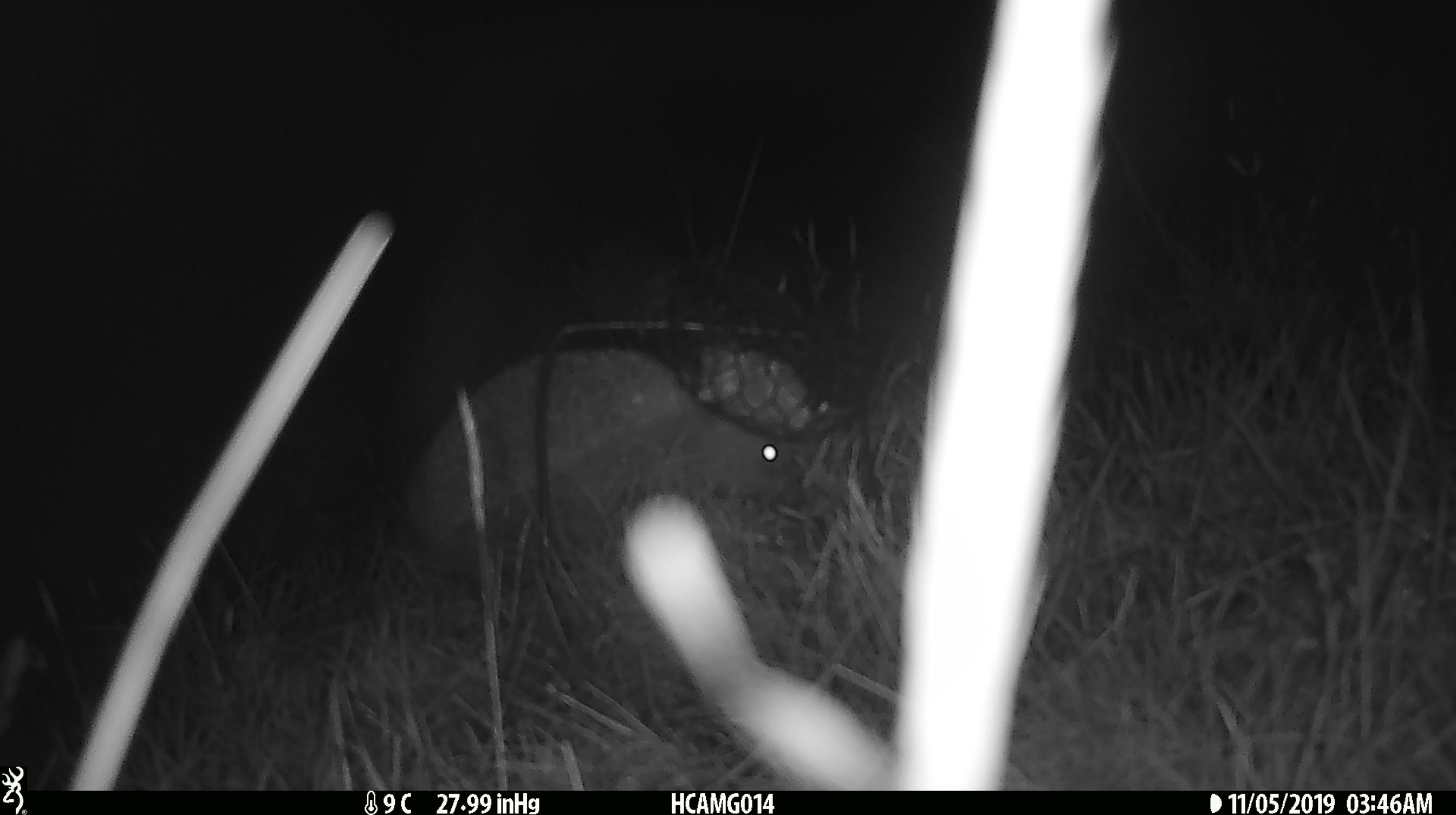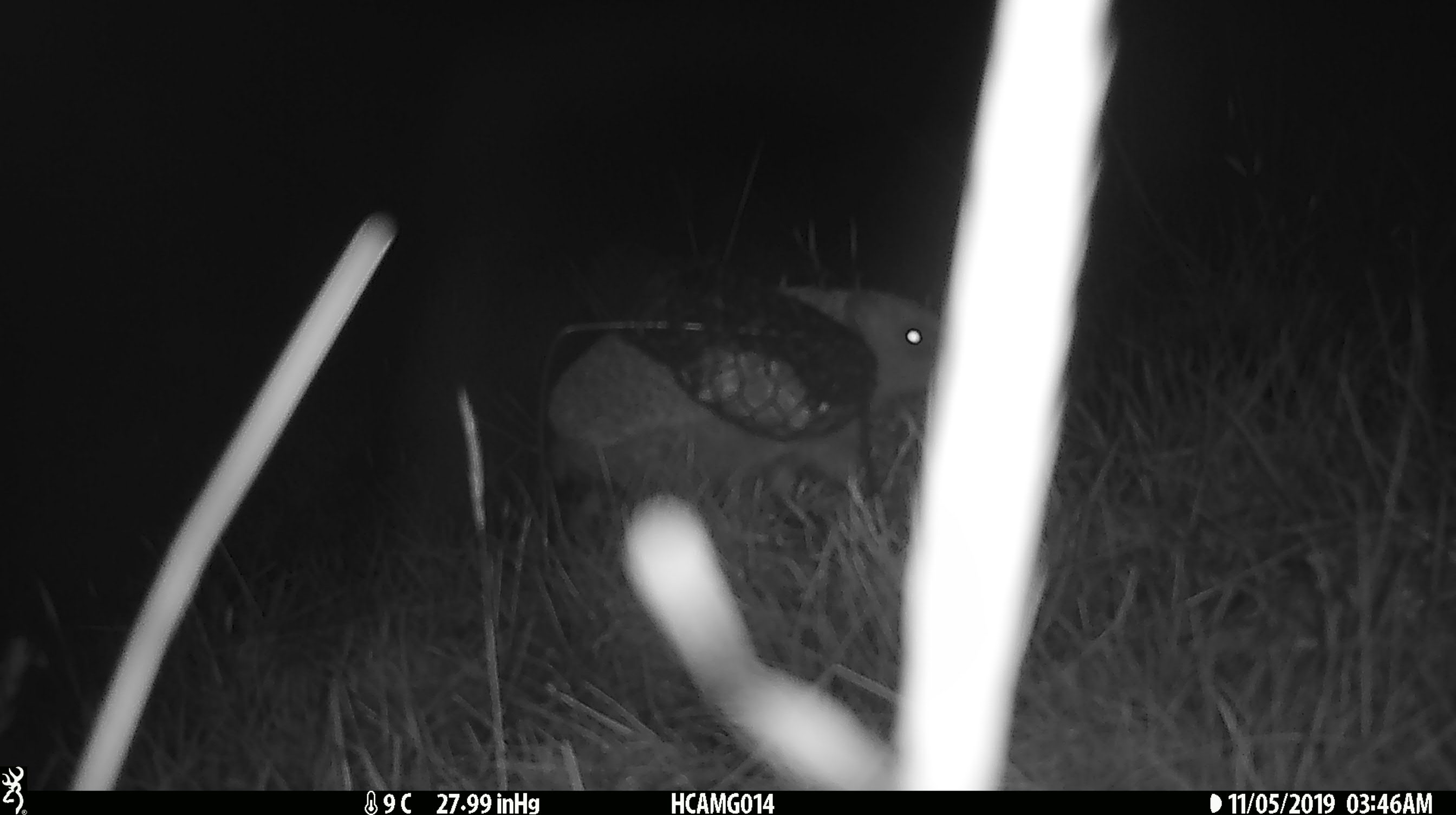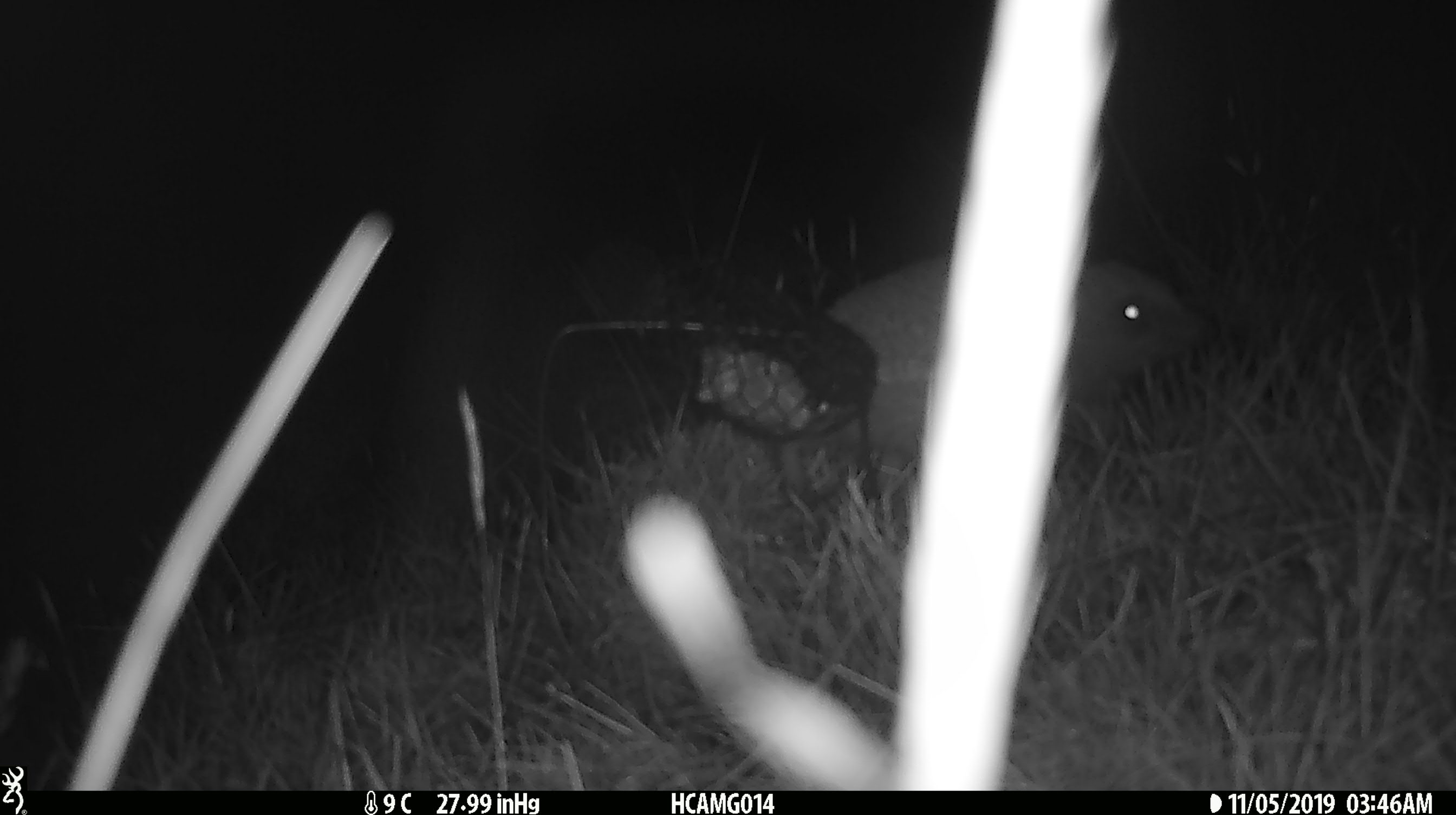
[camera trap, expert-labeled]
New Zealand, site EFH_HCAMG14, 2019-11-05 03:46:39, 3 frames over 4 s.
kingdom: Animalia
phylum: Chordata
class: Mammalia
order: Eulipotyphla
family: Erinaceidae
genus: Erinaceus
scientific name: Erinaceus europaeus europaeus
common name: european hedgehog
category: hedgehog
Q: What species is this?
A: Hedgehog (european hedgehog) (Erinaceus europaeus europaeus).